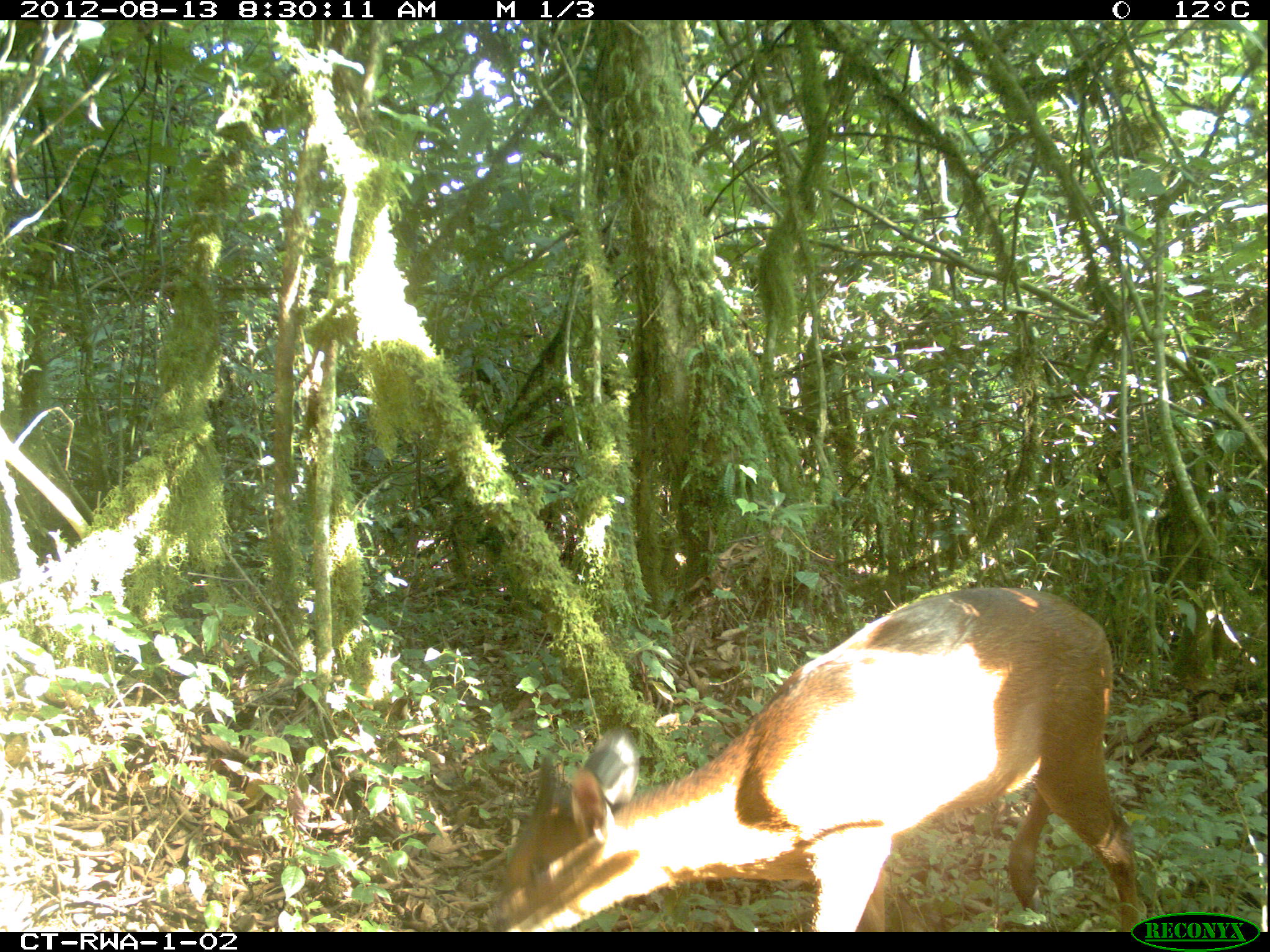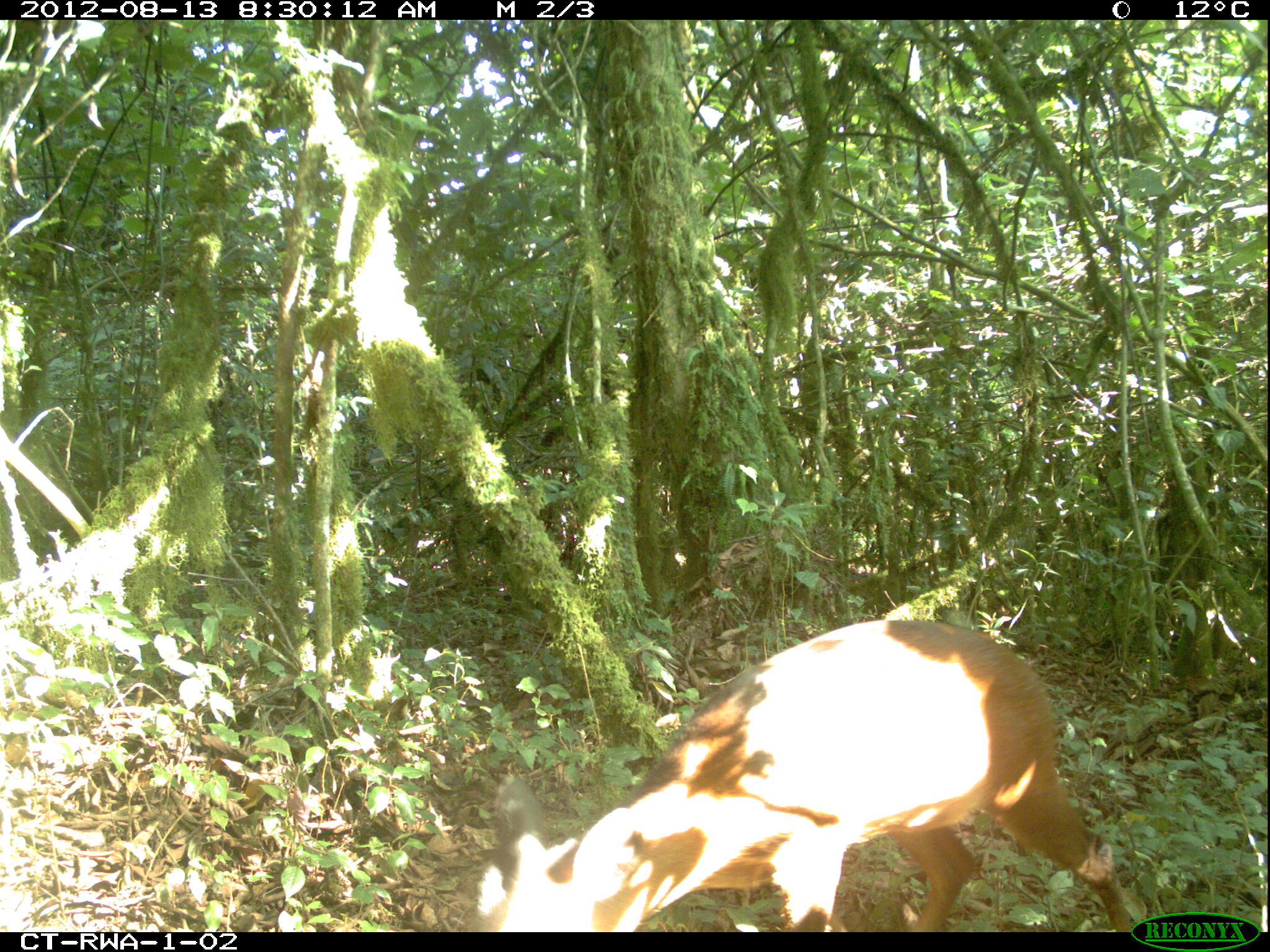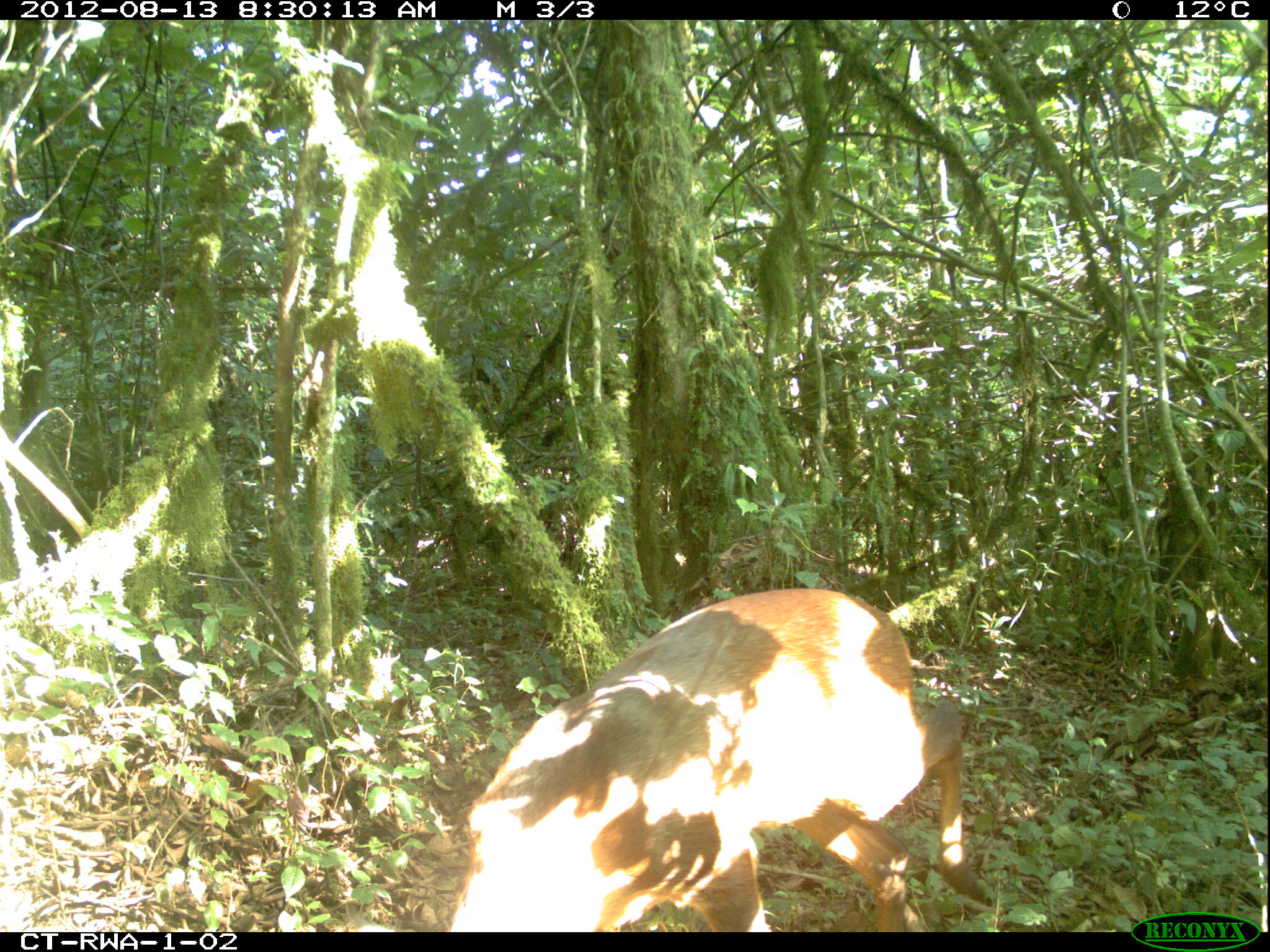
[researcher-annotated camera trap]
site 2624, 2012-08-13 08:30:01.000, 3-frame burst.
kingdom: Animalia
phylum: Chordata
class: Mammalia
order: Artiodactyla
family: Bovidae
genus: Cephalophus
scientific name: Cephalophus nigrifrons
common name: black-fronted duiker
Cephalophus nigrifrons (black-fronted duiker), count 2.